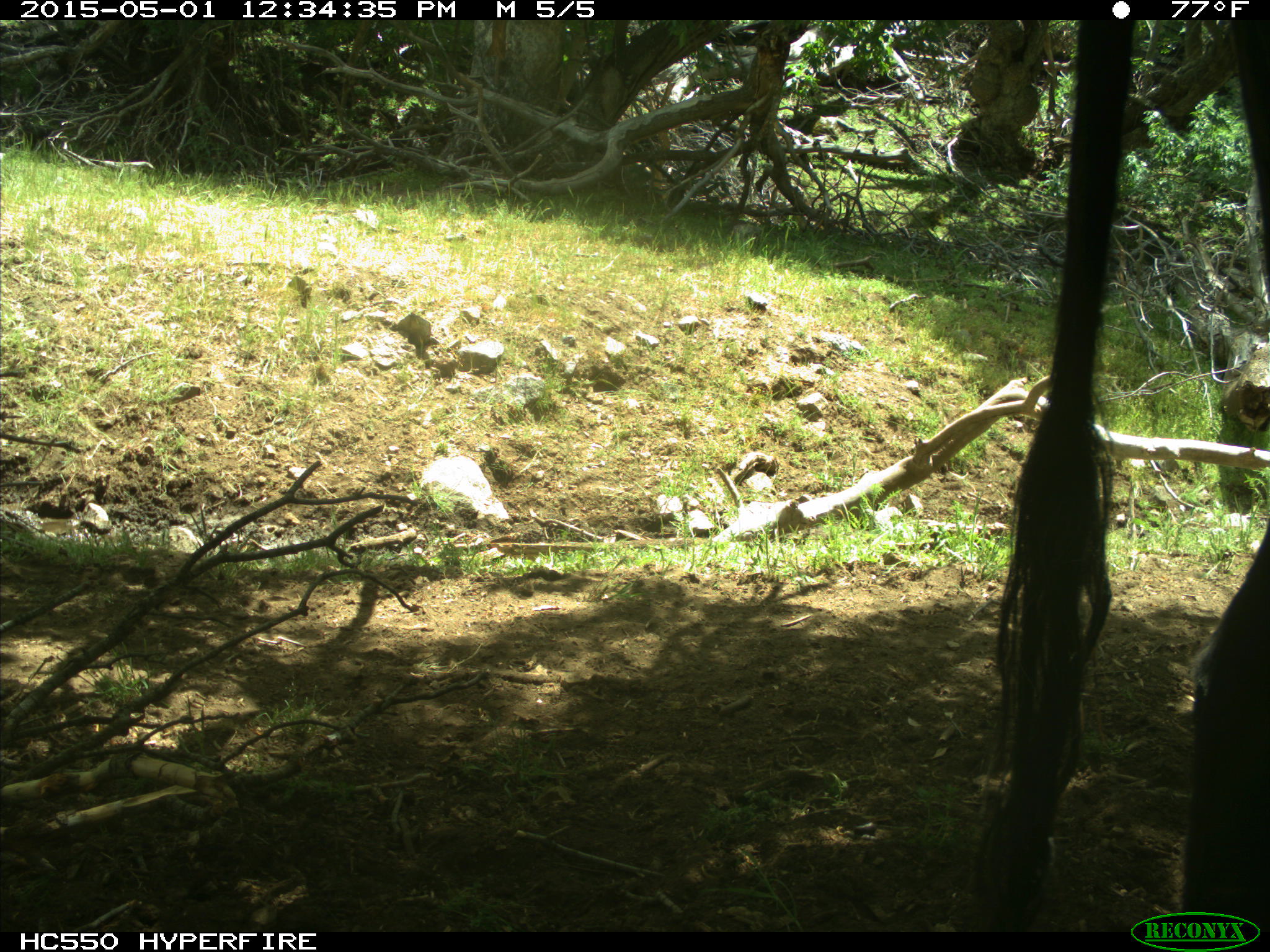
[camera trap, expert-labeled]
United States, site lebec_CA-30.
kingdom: Animalia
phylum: Chordata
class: Mammalia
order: Artiodactyla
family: Bovidae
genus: Bos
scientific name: Bos taurus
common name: domestic cow